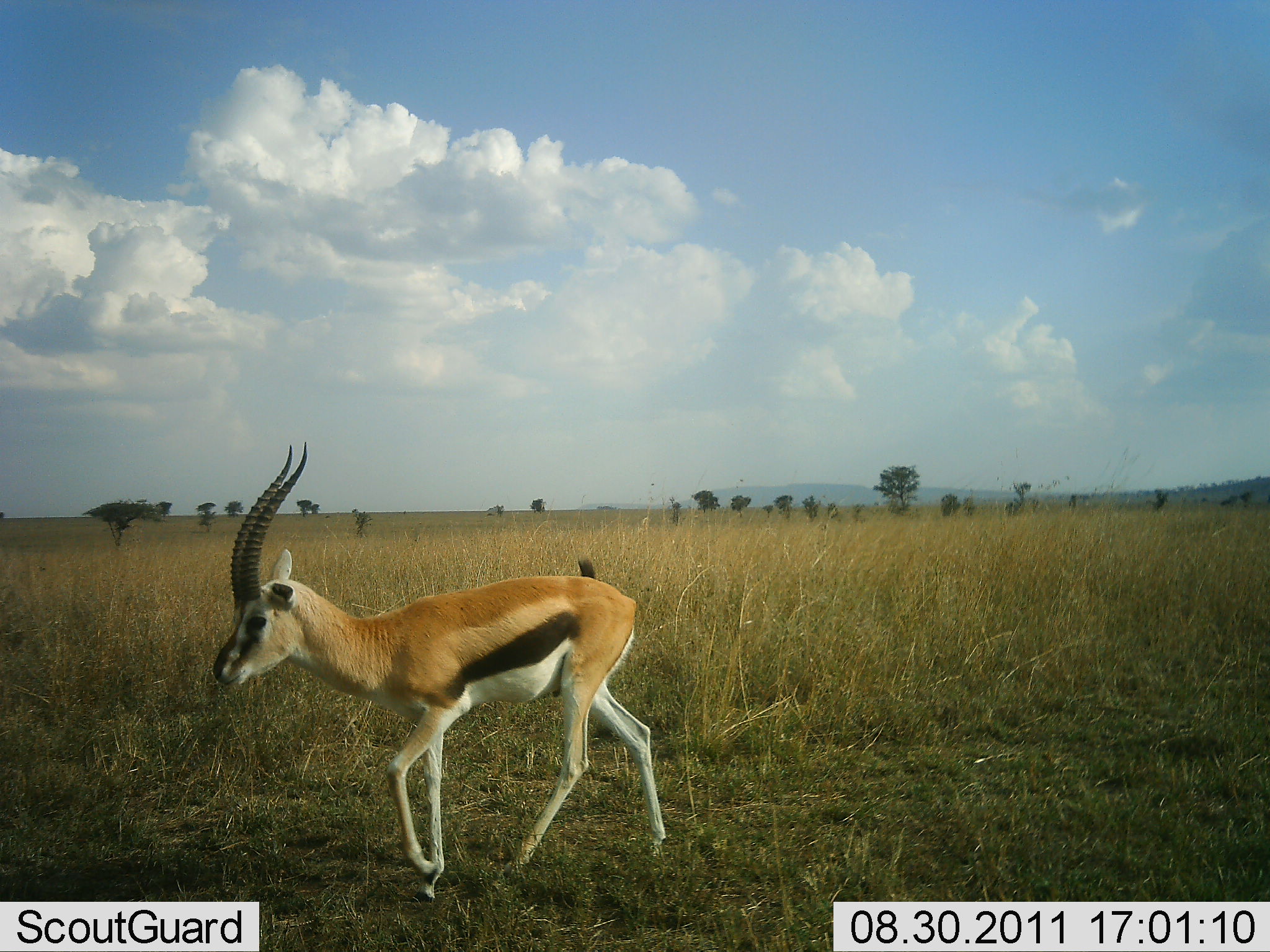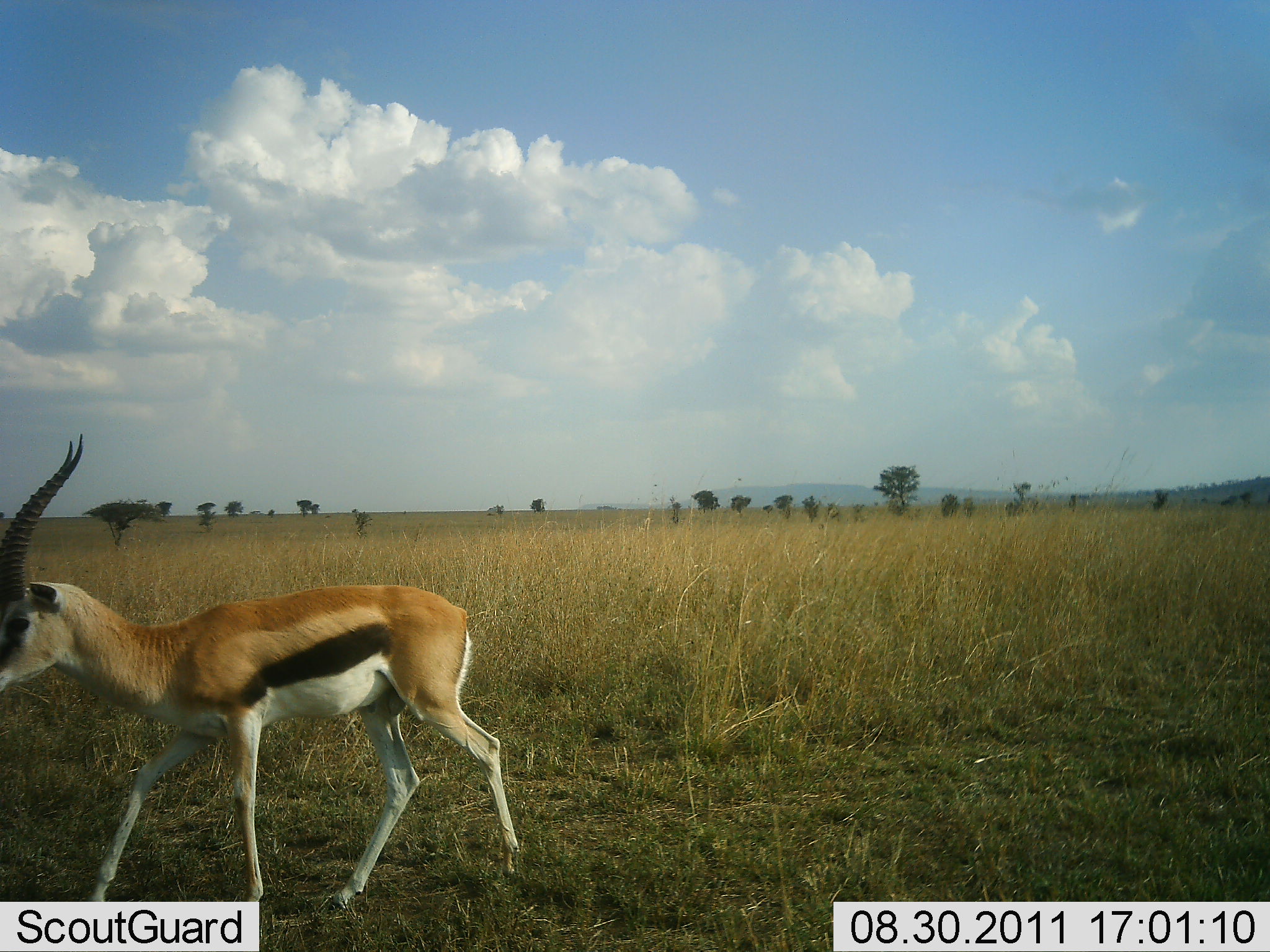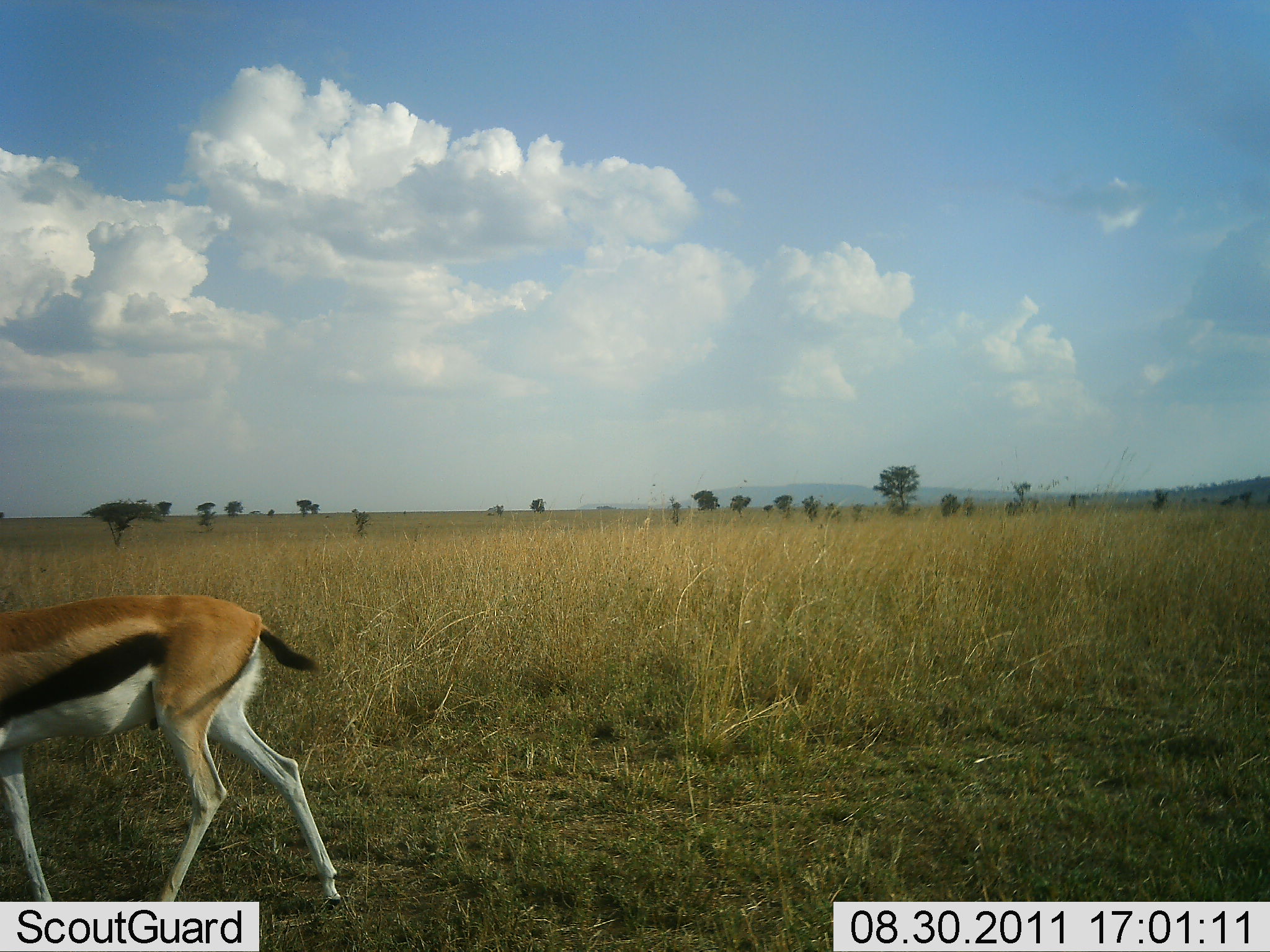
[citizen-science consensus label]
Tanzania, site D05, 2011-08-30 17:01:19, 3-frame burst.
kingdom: Animalia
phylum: Chordata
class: Mammalia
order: Artiodactyla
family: Bovidae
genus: Eudorcas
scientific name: Eudorcas thomsonii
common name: thomson's gazelle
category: gazellethomsons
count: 1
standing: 8%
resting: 0%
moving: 100%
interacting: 0%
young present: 0%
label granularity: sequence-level